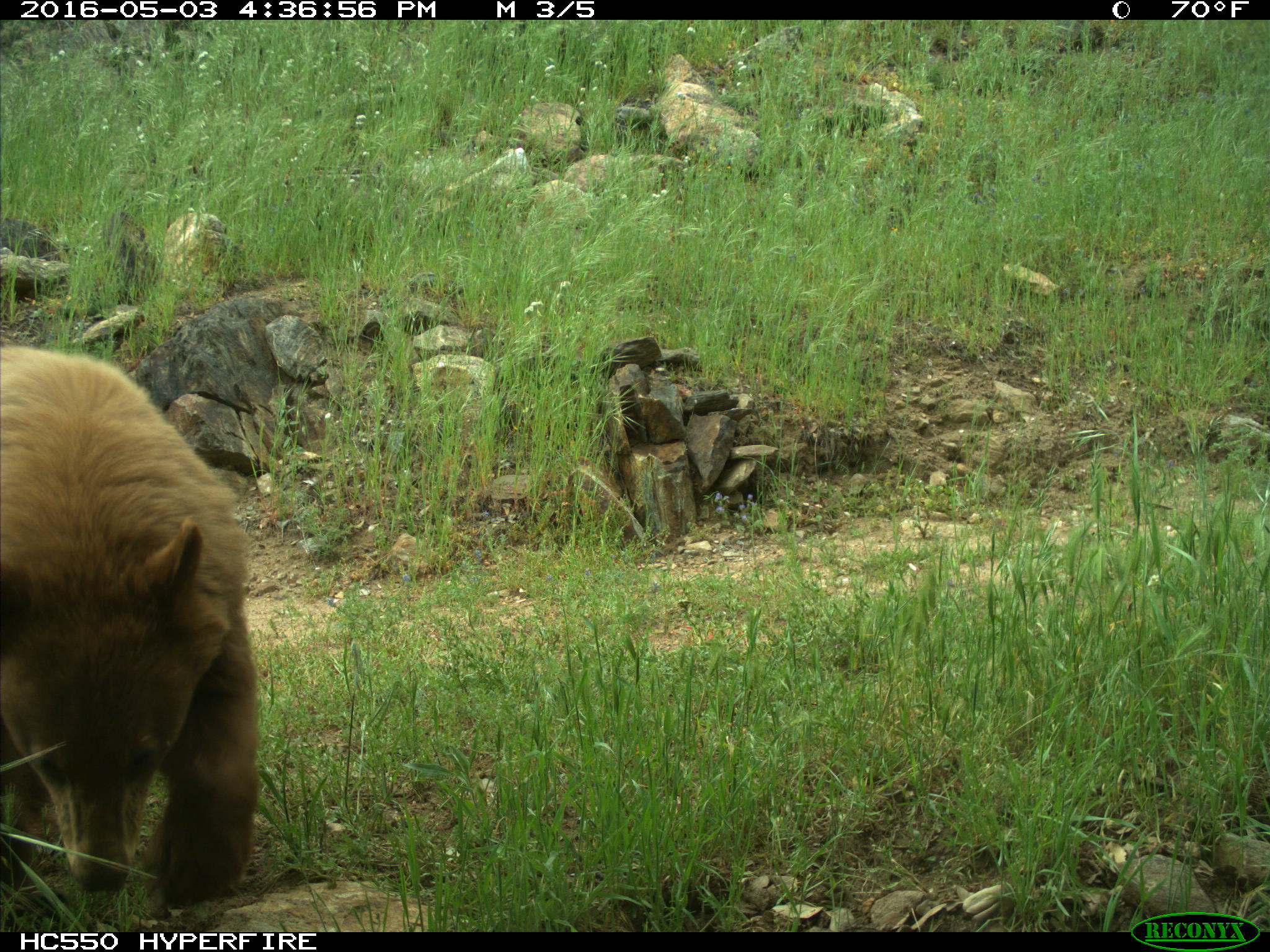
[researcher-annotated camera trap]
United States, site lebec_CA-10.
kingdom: Animalia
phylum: Chordata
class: Mammalia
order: Carnivora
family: Ursidae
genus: Ursus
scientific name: Ursus americanus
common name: american black bear